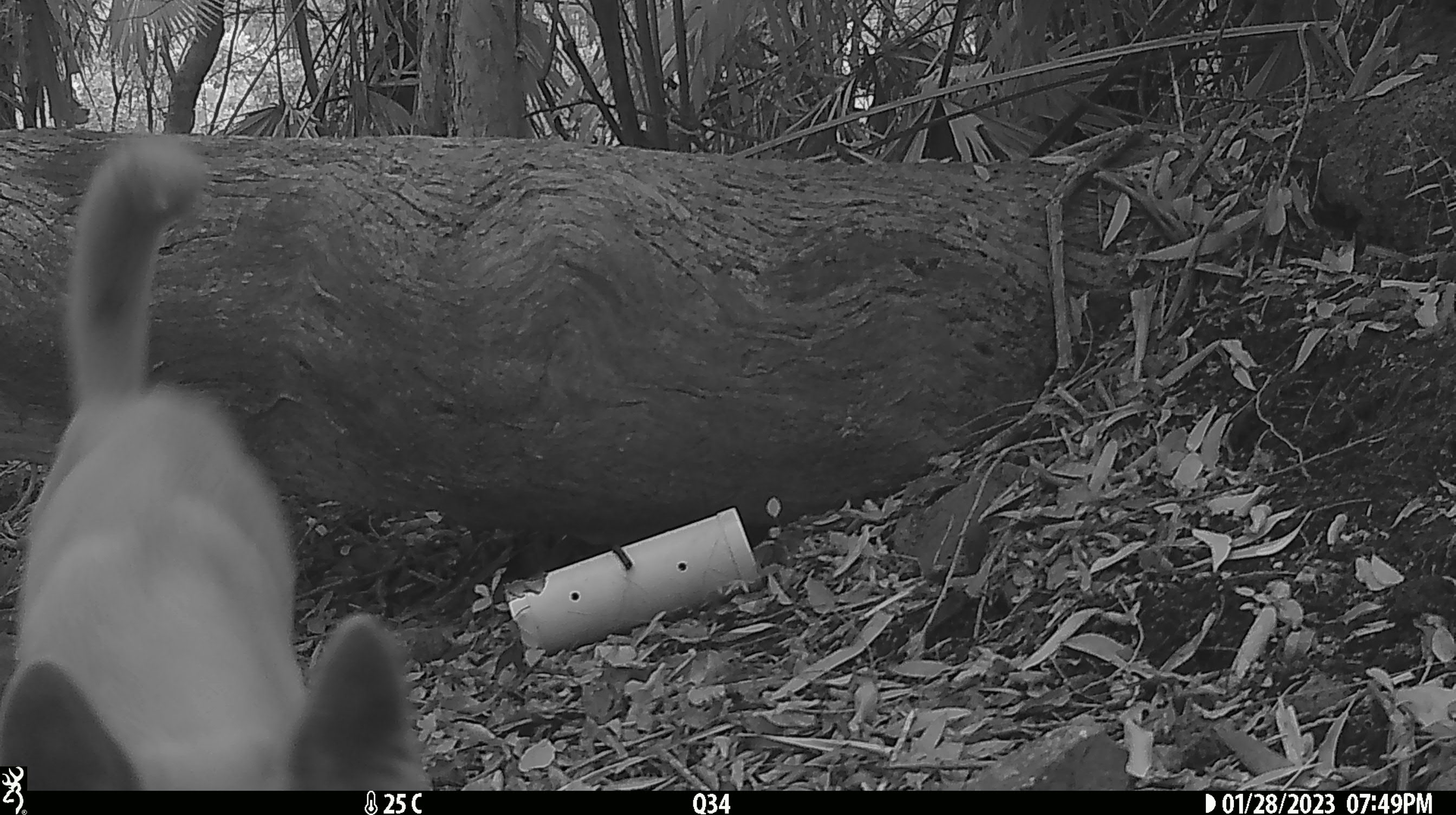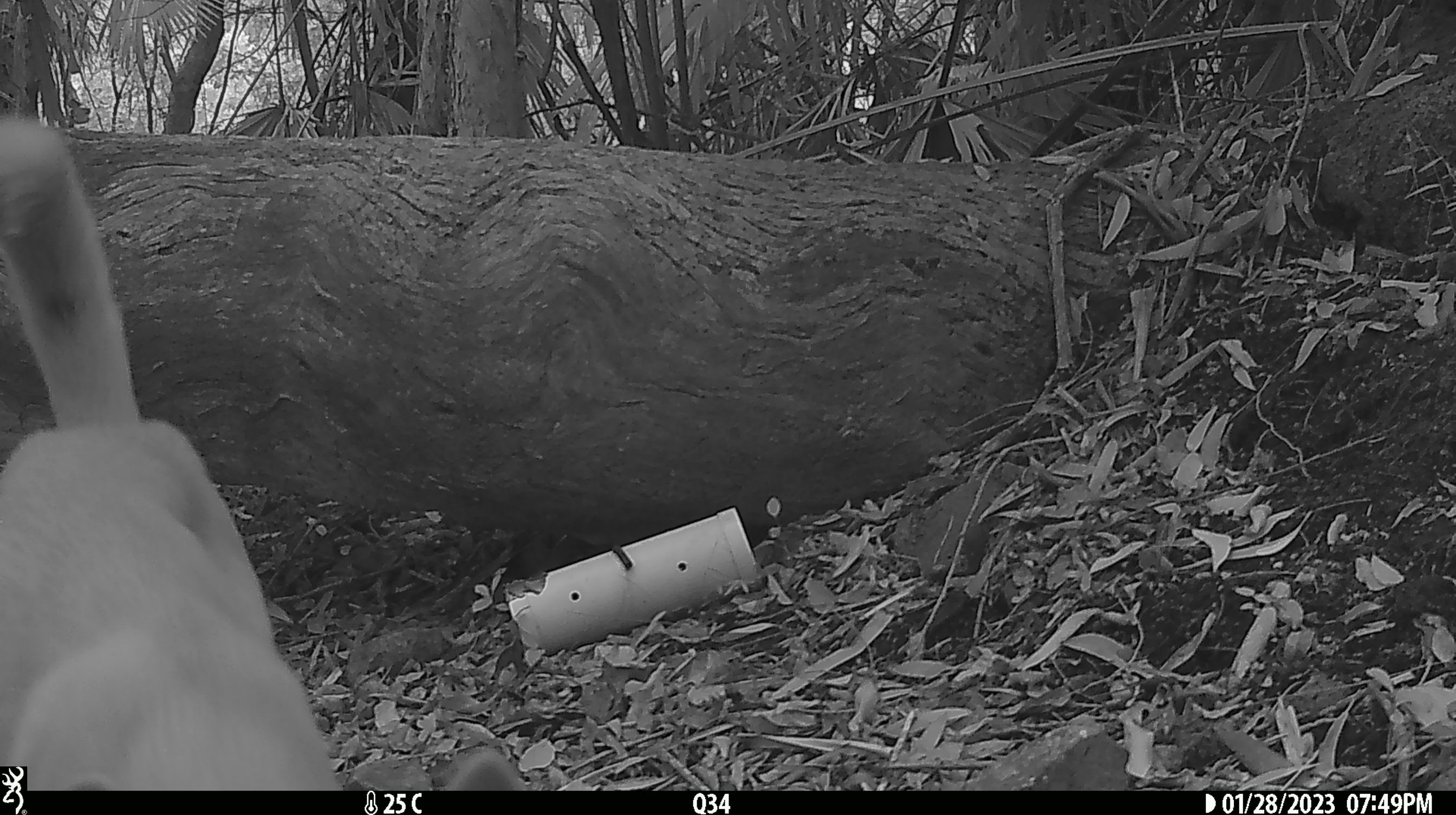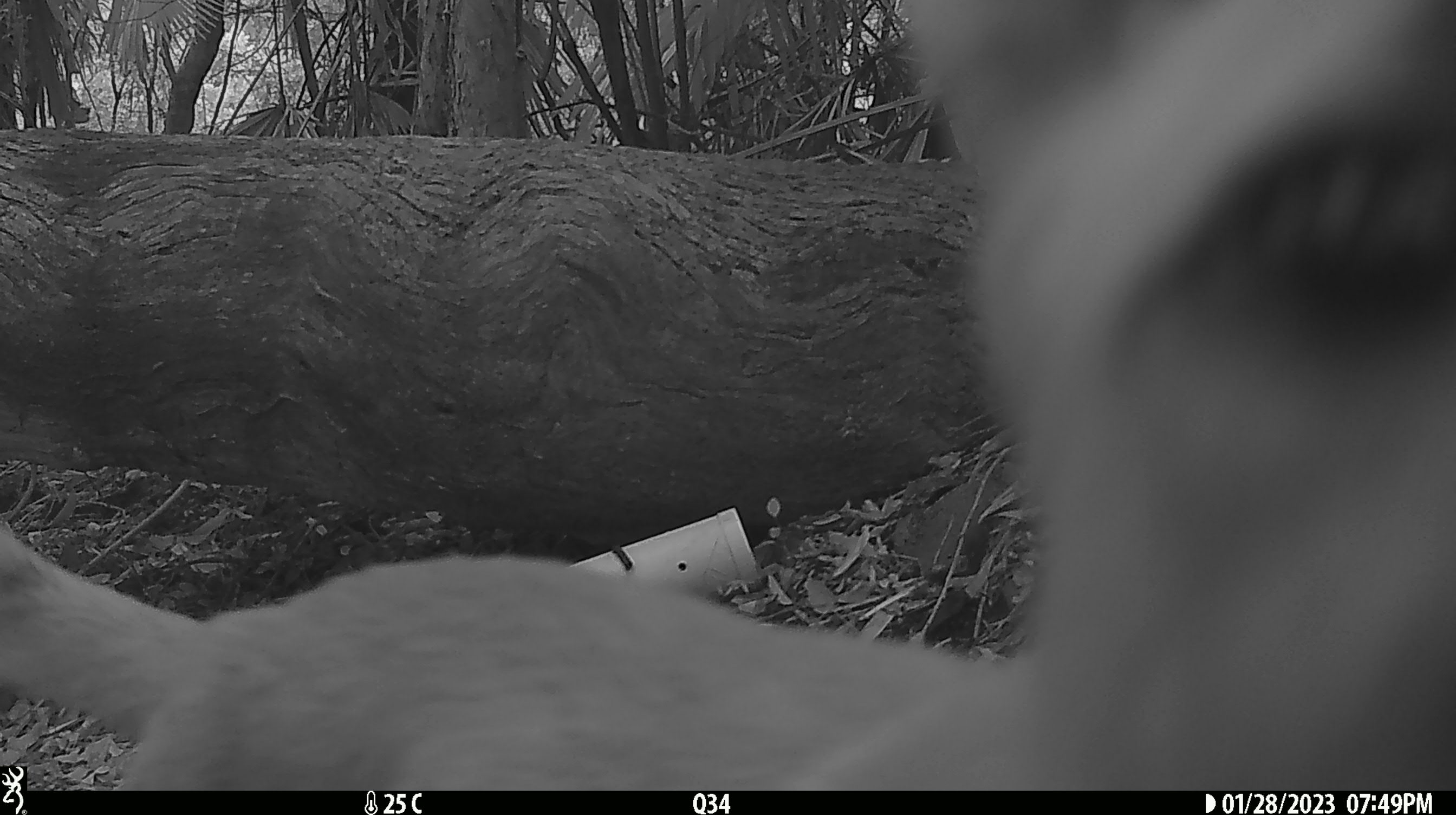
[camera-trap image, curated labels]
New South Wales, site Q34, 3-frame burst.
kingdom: Animalia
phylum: Chordata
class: Mammalia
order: Carnivora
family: Canidae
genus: Canis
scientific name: Canis familiaris dingo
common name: dingo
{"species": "dingo (Canis familiaris dingo)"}